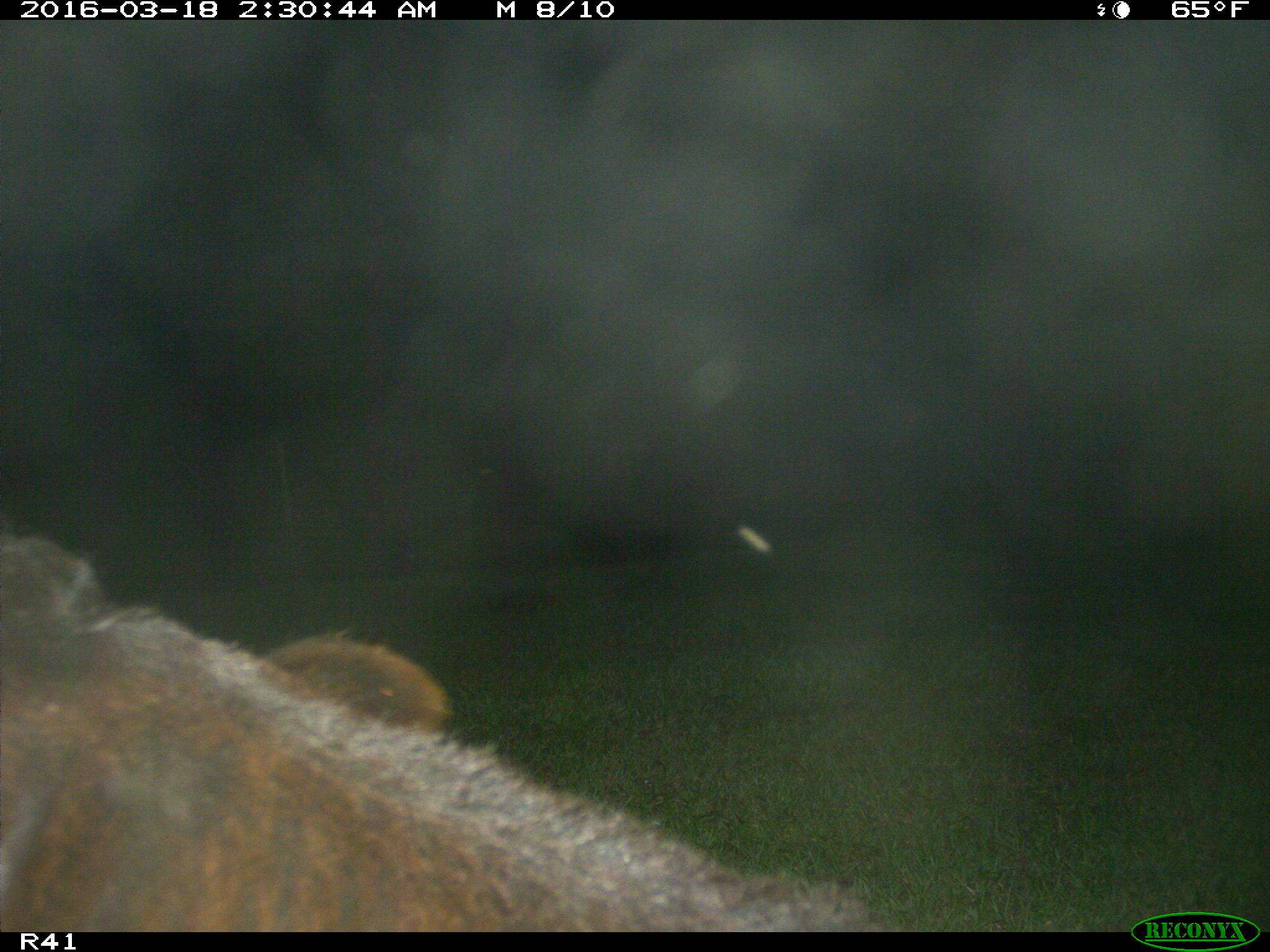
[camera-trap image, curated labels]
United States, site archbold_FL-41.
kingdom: Animalia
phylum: Chordata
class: Mammalia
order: Artiodactyla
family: Bovidae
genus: Bos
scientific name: Bos taurus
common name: domestic cow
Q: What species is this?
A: Bos taurus (domestic cow).